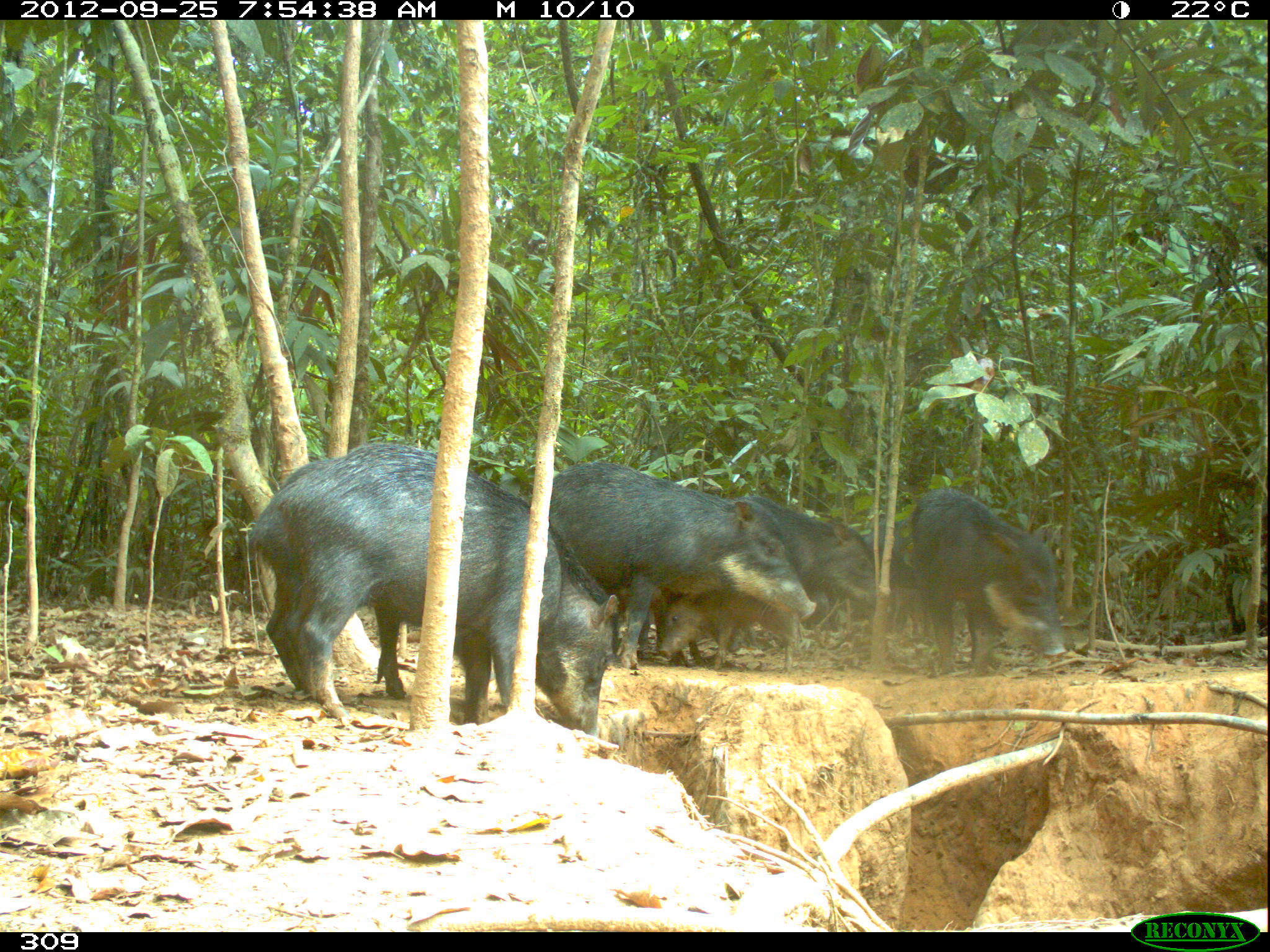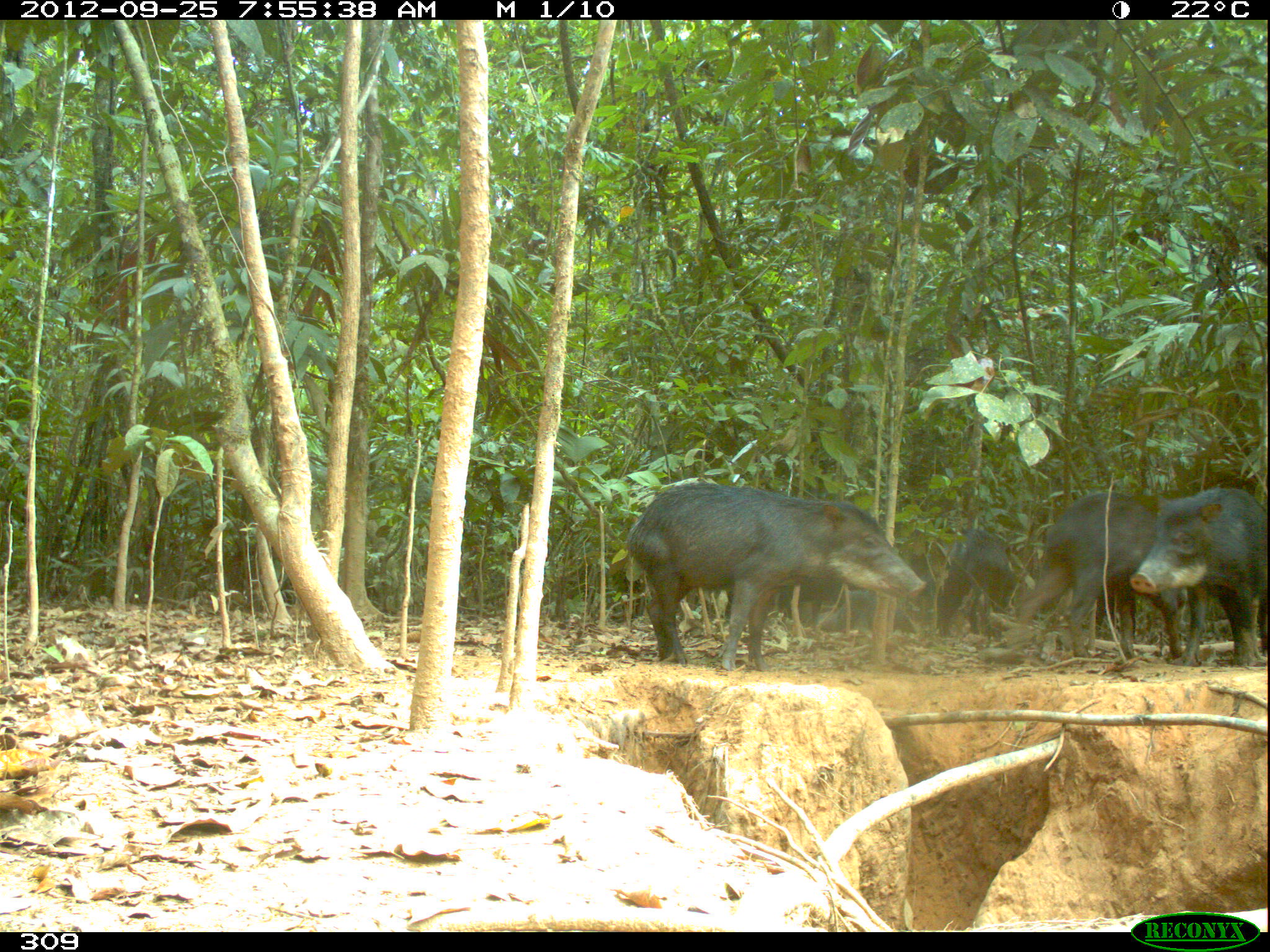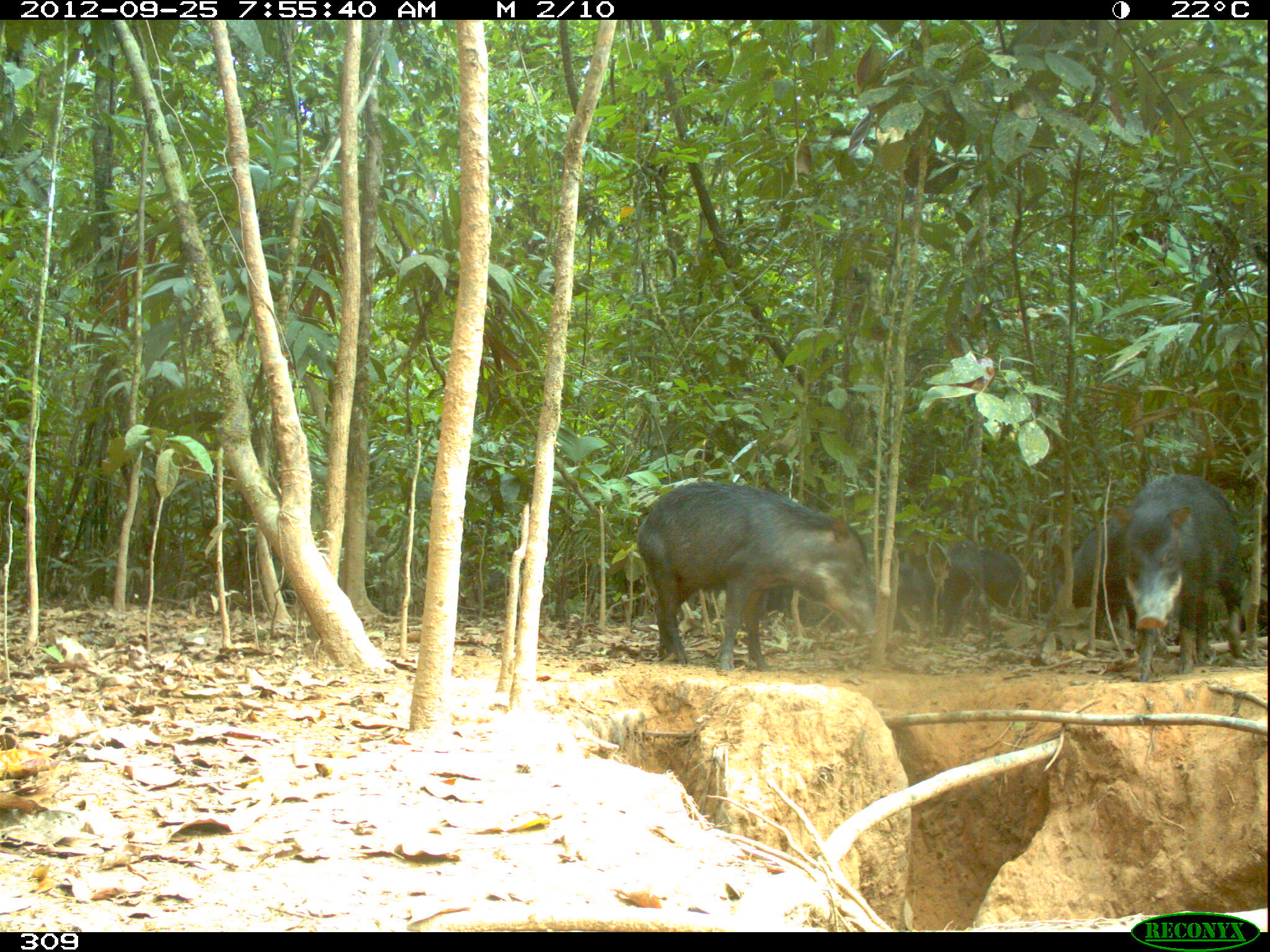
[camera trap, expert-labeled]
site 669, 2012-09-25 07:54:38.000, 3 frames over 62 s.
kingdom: Animalia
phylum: Chordata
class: Mammalia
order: Artiodactyla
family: Tayassuidae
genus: Tayassu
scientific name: Tayassu pecari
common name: white-lipped peccary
Tayassu pecari (white-lipped peccary).